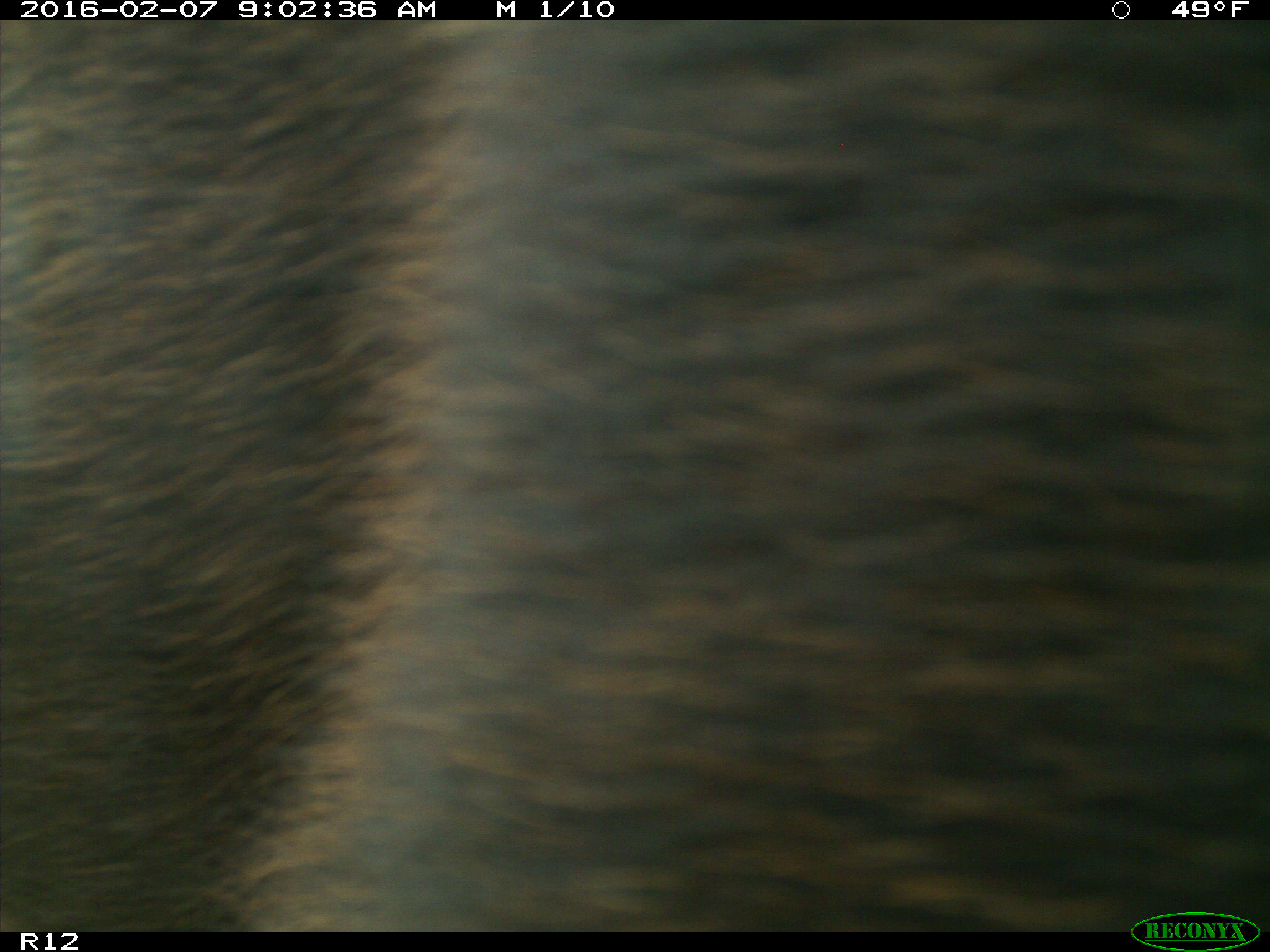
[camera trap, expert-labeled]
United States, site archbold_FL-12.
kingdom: Animalia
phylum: Chordata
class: Mammalia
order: Artiodactyla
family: Bovidae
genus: Bos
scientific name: Bos taurus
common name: domestic cow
Bos taurus (domestic cow).